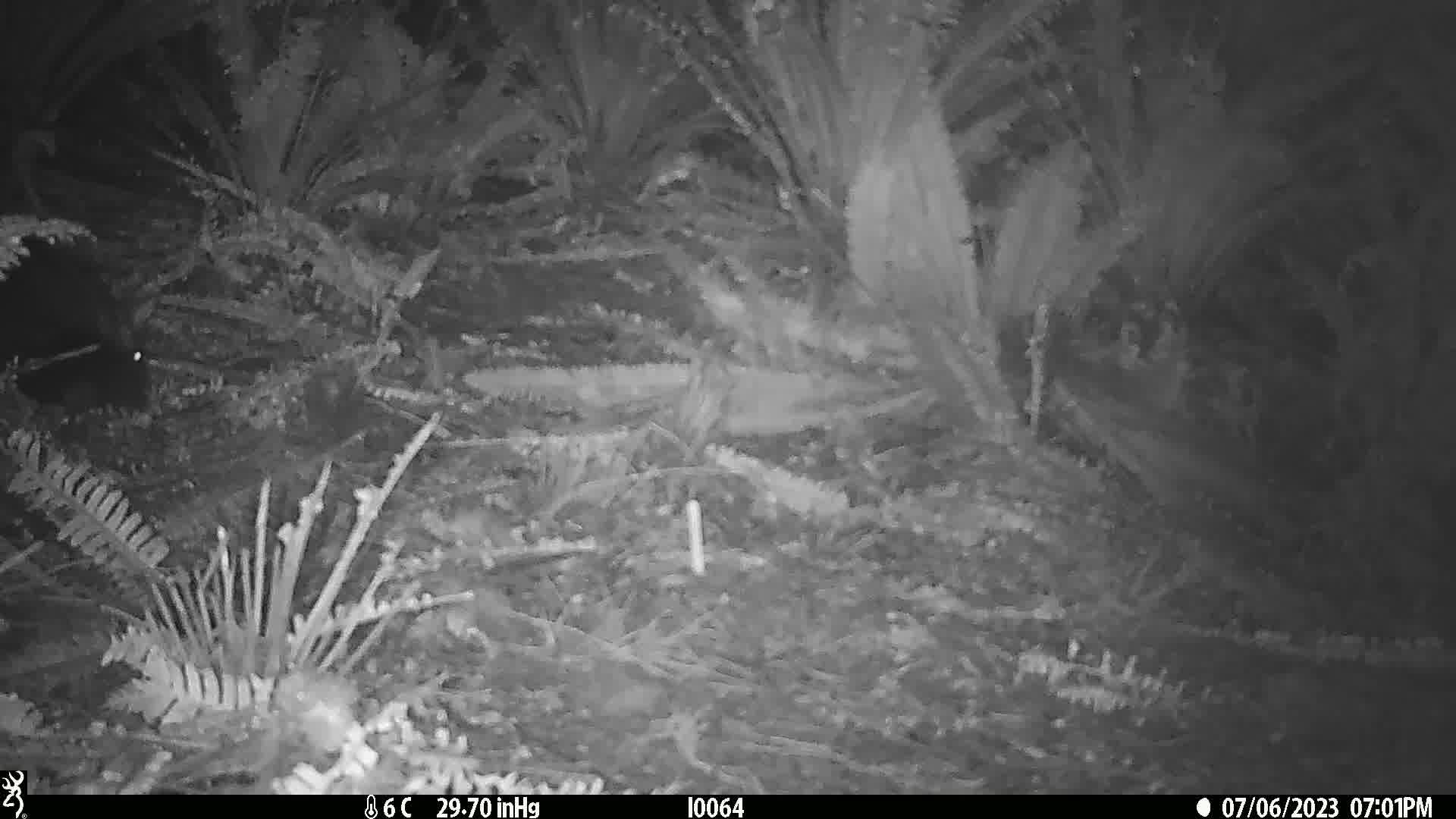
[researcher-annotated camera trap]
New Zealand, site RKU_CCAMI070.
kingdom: Animalia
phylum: Chordata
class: Mammalia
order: Diprotodontia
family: Phalangeridae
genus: Trichosurus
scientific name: Trichosurus vulpecula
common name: common brushtail possum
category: possum